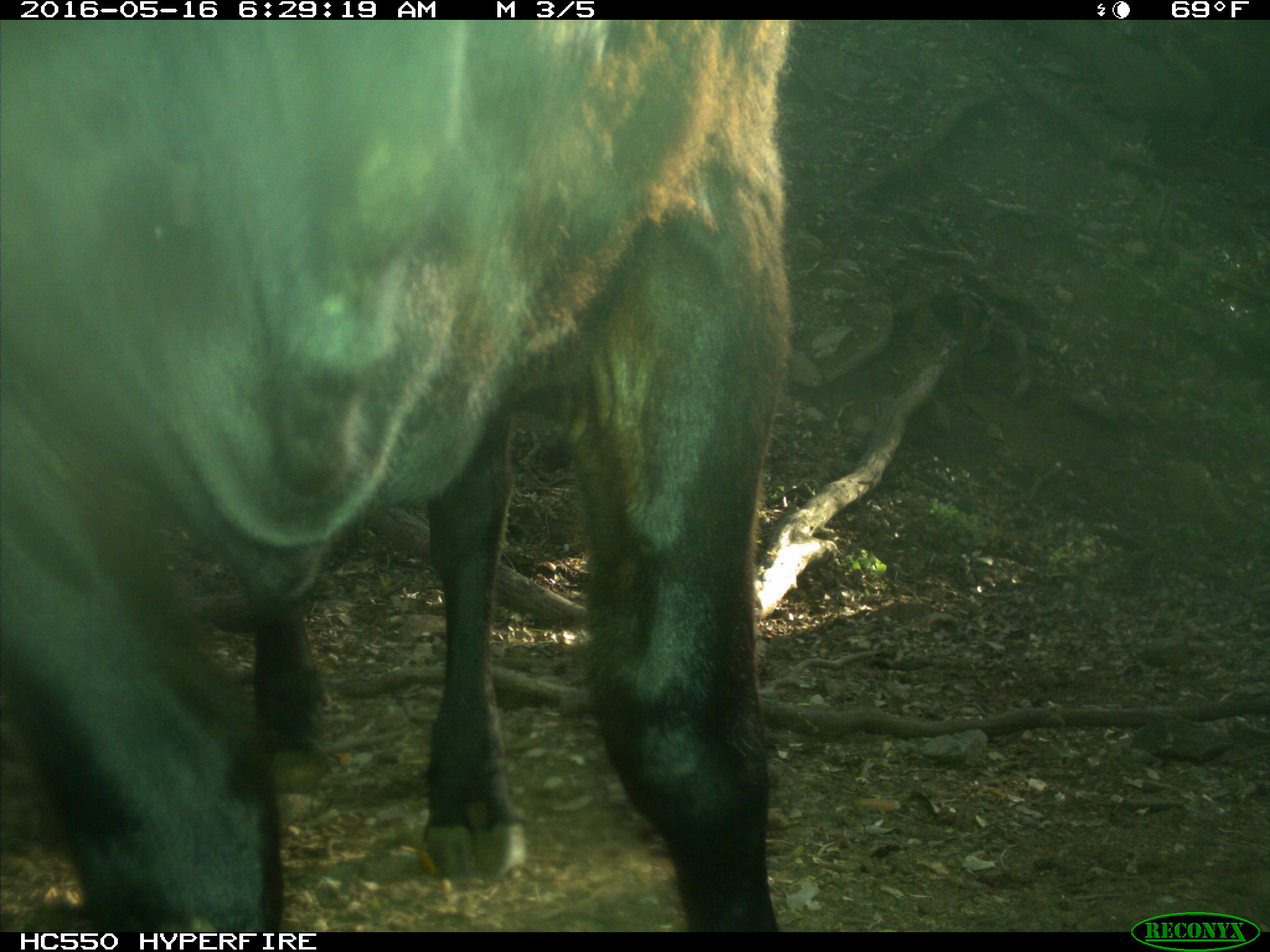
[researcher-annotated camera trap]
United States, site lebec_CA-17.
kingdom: Animalia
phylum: Chordata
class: Mammalia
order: Artiodactyla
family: Bovidae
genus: Bos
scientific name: Bos taurus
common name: domestic cow